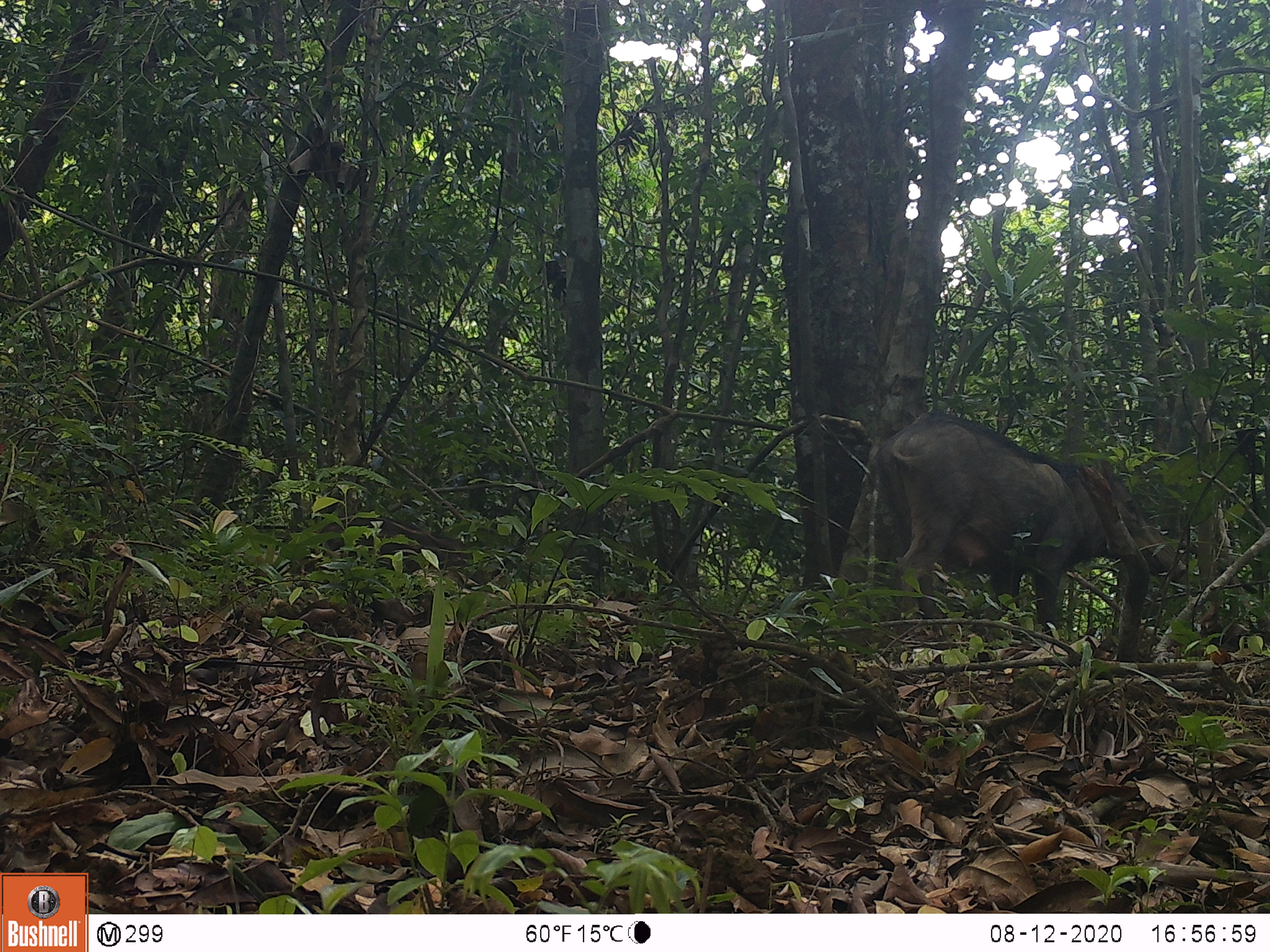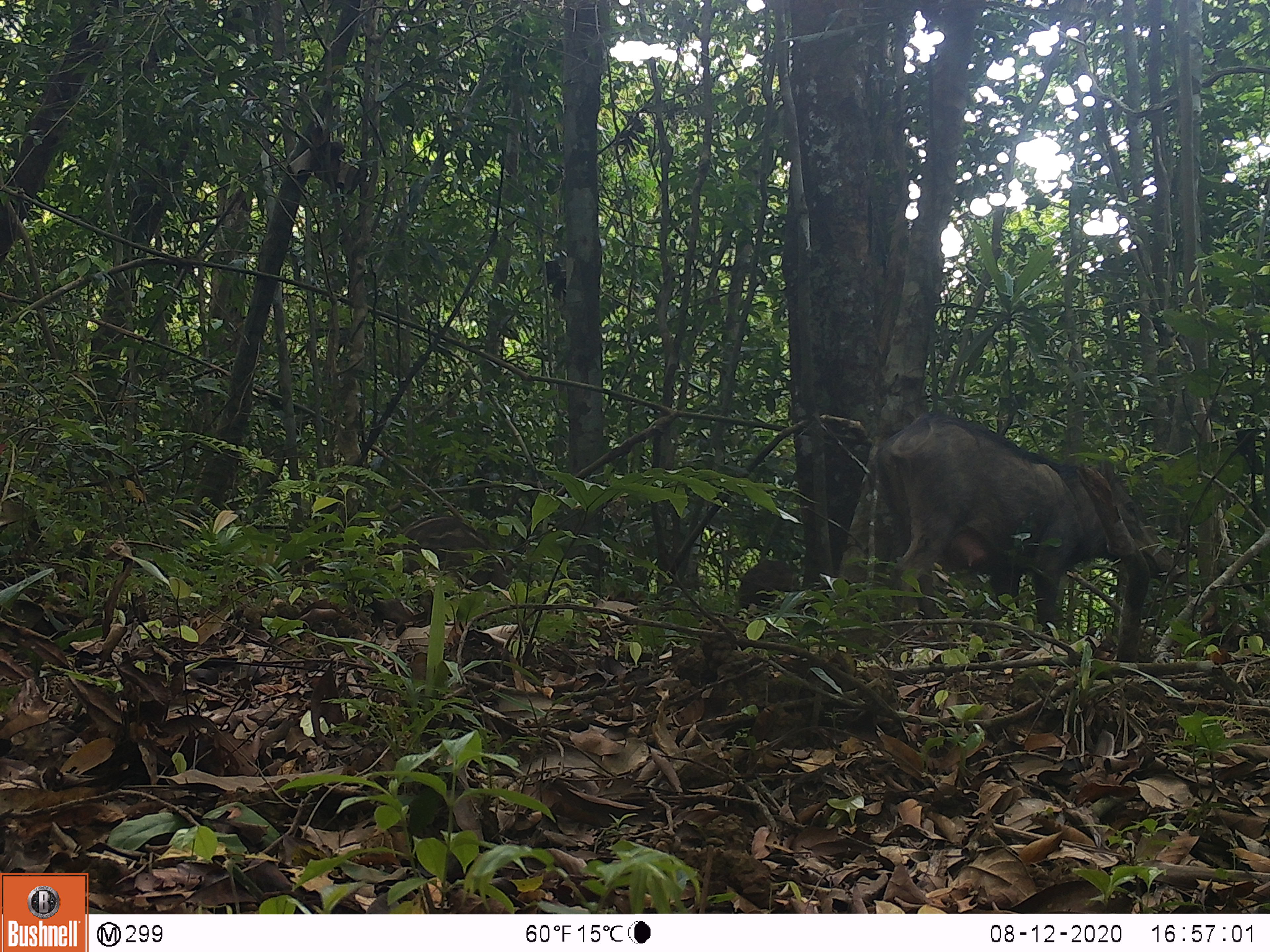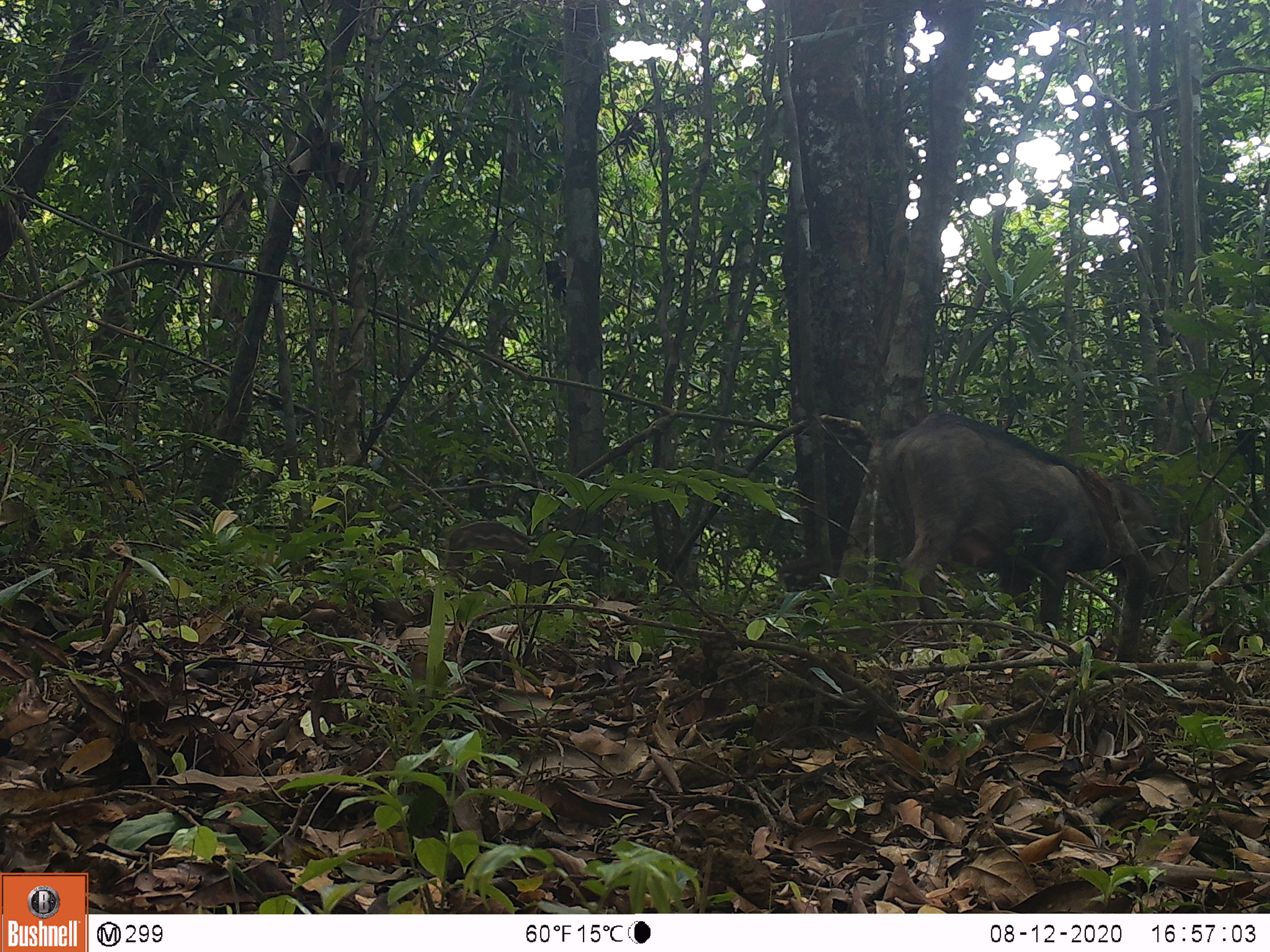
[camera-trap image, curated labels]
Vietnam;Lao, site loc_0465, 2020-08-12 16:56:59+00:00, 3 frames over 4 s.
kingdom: Animalia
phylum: Chordata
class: Mammalia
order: Artiodactyla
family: Suidae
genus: Sus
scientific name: Sus scrofa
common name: eurasian wild pig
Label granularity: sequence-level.